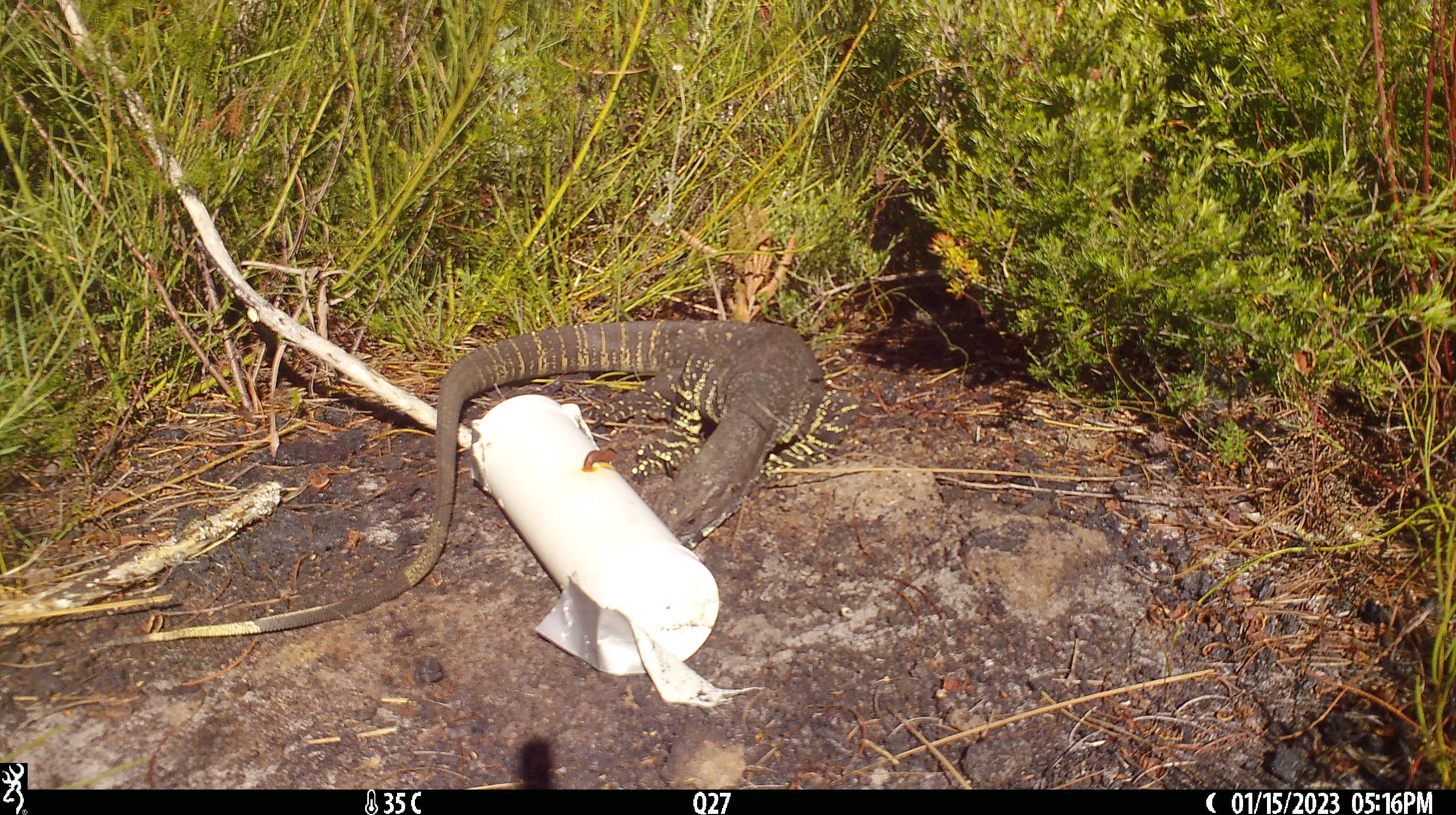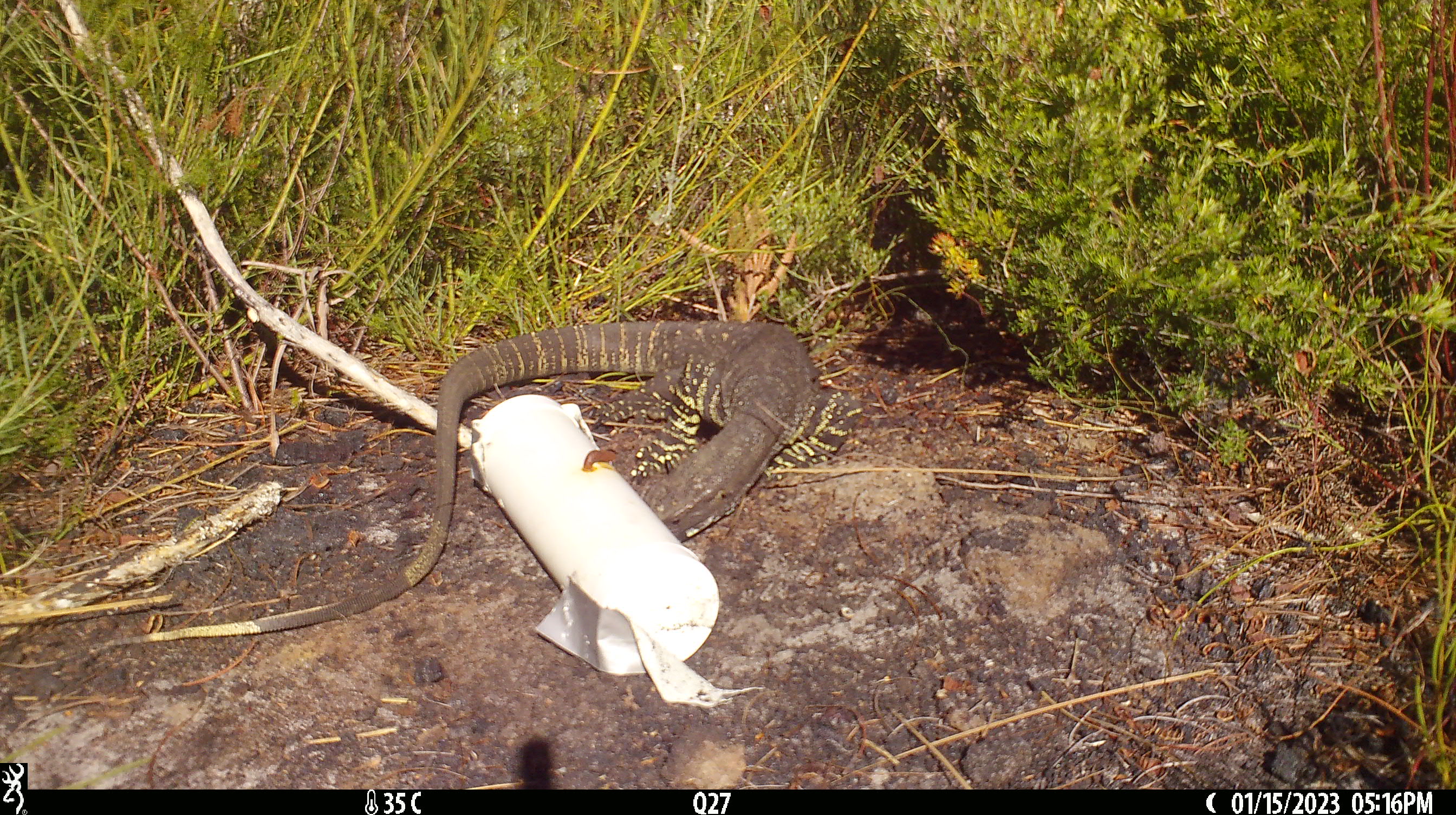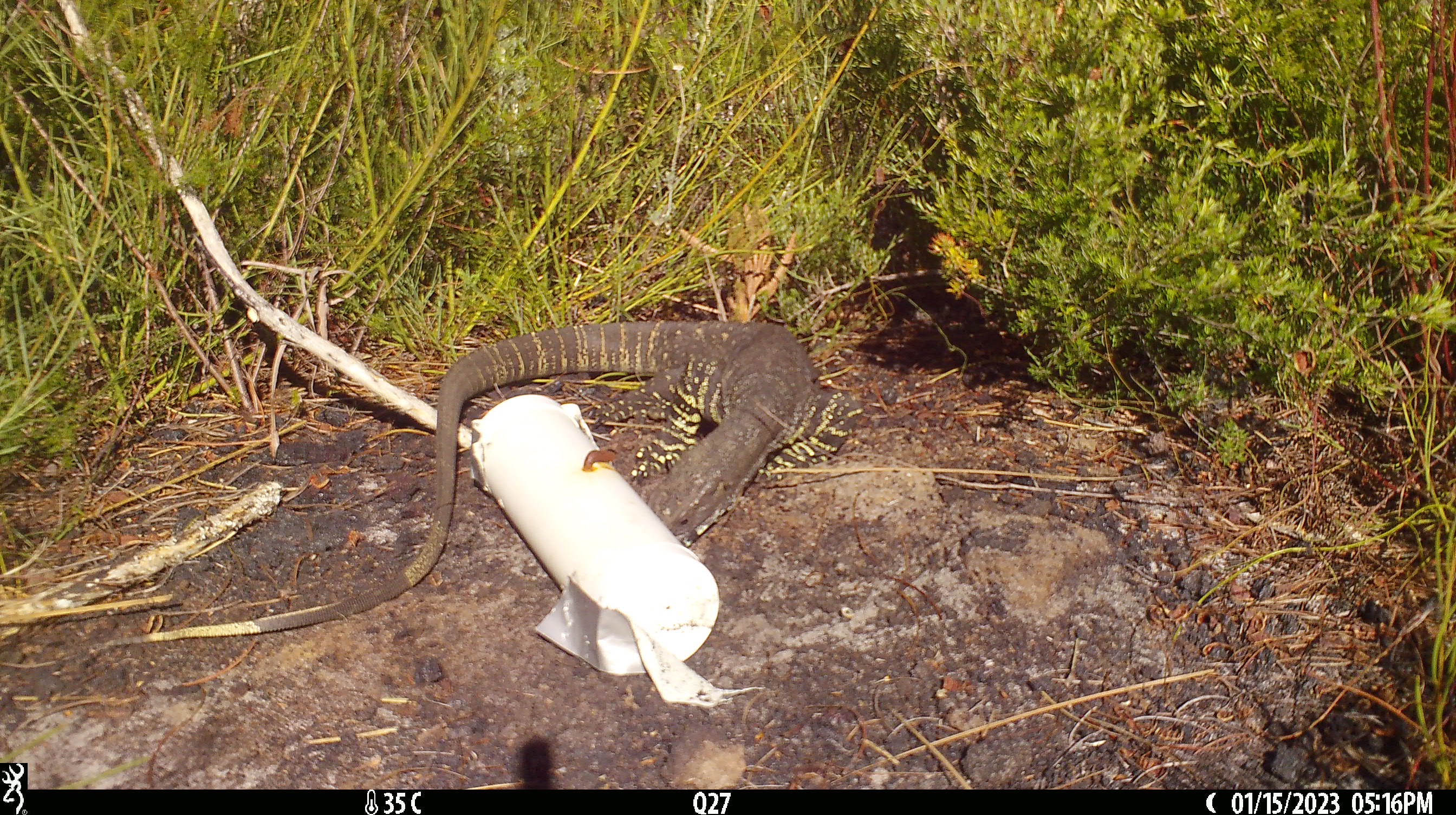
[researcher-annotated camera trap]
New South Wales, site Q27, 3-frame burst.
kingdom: Animalia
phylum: Chordata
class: Reptilia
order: Squamata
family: Varanidae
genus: Varanus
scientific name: Varanus varius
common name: lace monitor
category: goanna